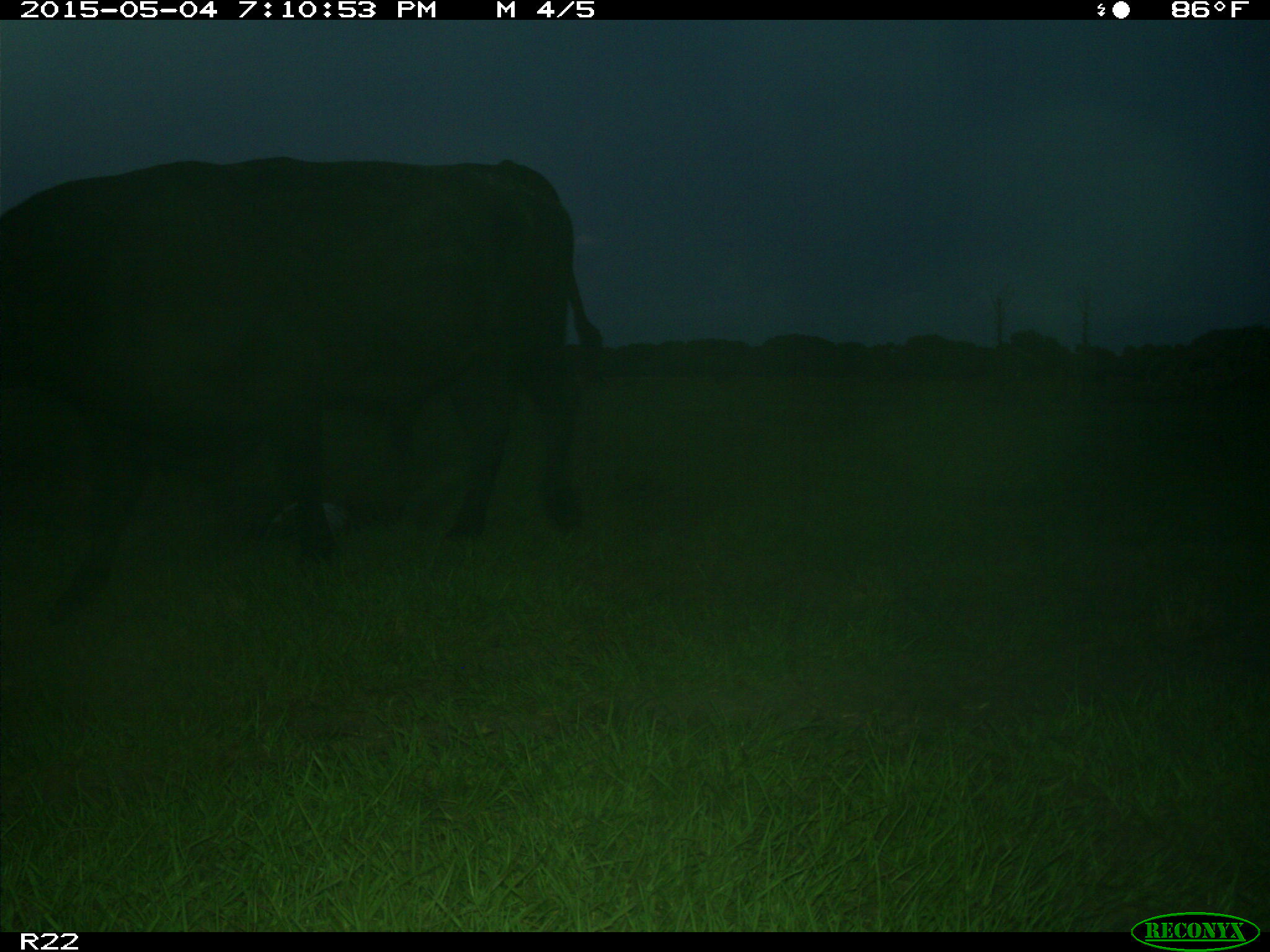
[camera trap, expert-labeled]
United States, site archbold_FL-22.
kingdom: Animalia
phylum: Chordata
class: Mammalia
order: Artiodactyla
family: Bovidae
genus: Bos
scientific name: Bos taurus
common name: domestic cow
Bos taurus (domestic cow).